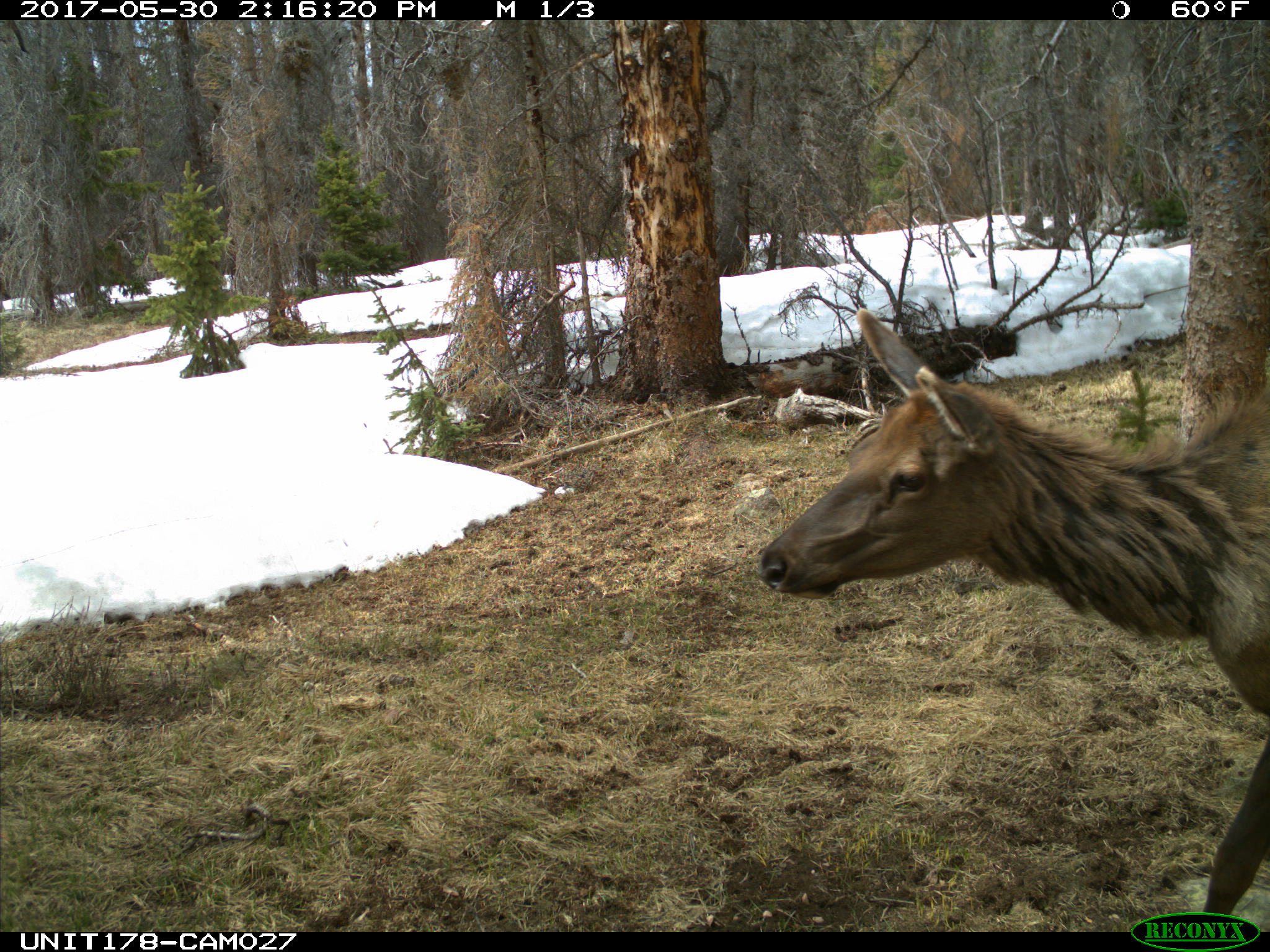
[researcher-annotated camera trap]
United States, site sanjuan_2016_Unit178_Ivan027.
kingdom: Animalia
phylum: Chordata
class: Mammalia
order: Artiodactyla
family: Cervidae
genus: Cervus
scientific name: Cervus elaphus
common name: red deer